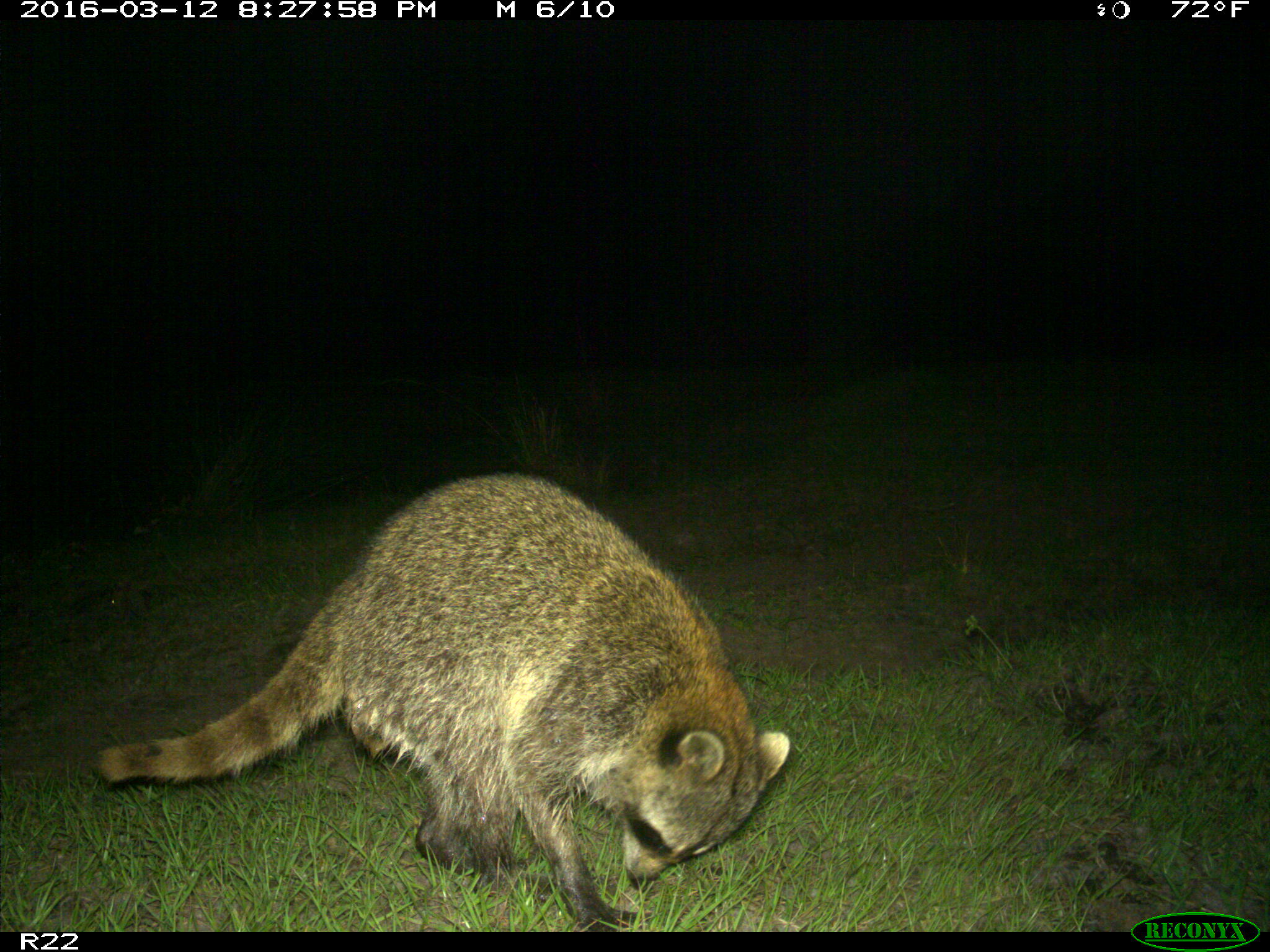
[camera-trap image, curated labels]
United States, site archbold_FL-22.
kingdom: Animalia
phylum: Chordata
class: Mammalia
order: Carnivora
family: Procyonidae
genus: Procyon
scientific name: Procyon lotor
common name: common raccoon